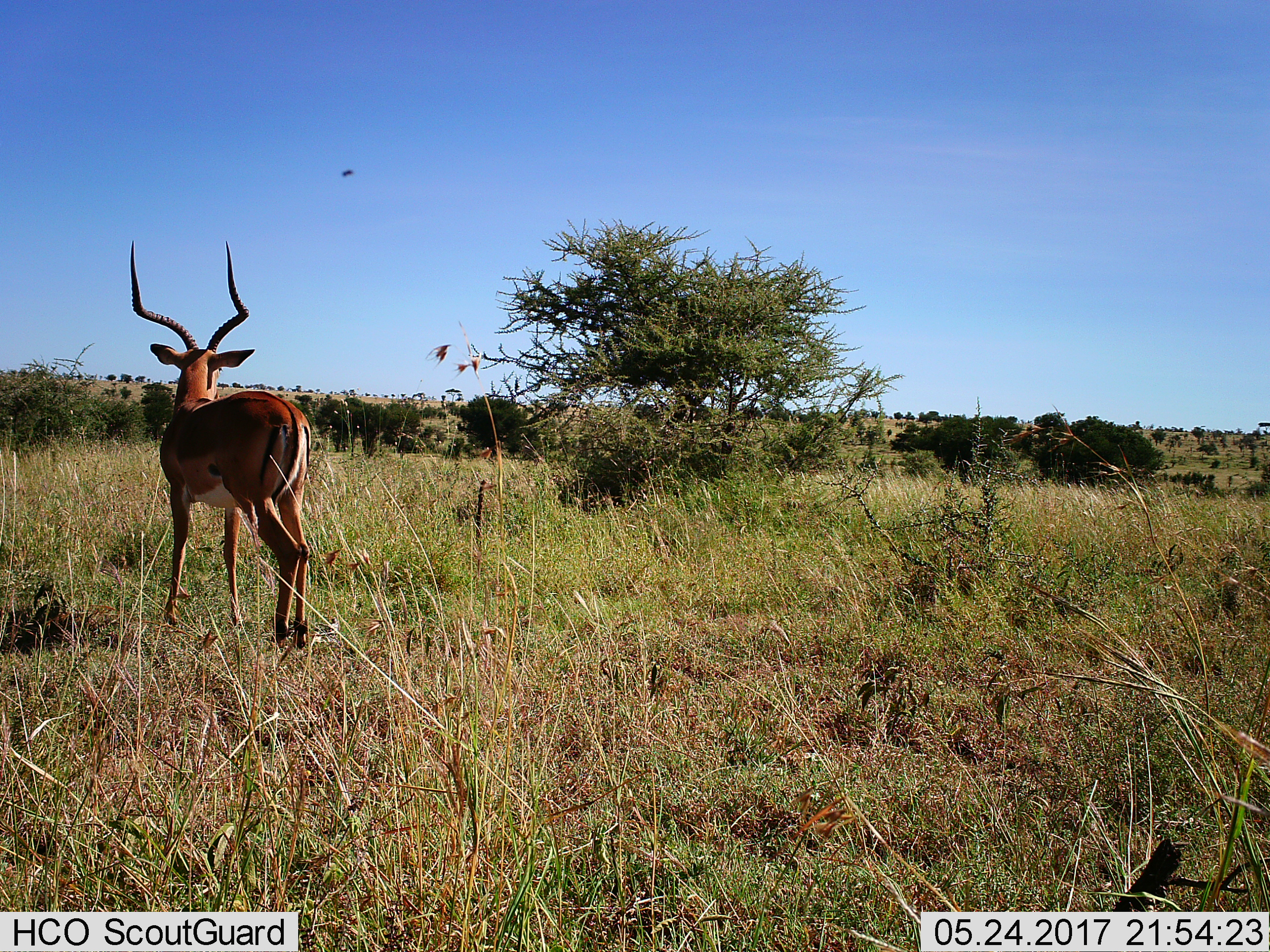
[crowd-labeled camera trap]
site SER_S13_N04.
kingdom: Animalia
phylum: Chordata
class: Mammalia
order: Artiodactyla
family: Bovidae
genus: Aepyceros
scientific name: Aepyceros melampus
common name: impala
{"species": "impala (Aepyceros melampus)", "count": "1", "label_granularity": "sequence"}